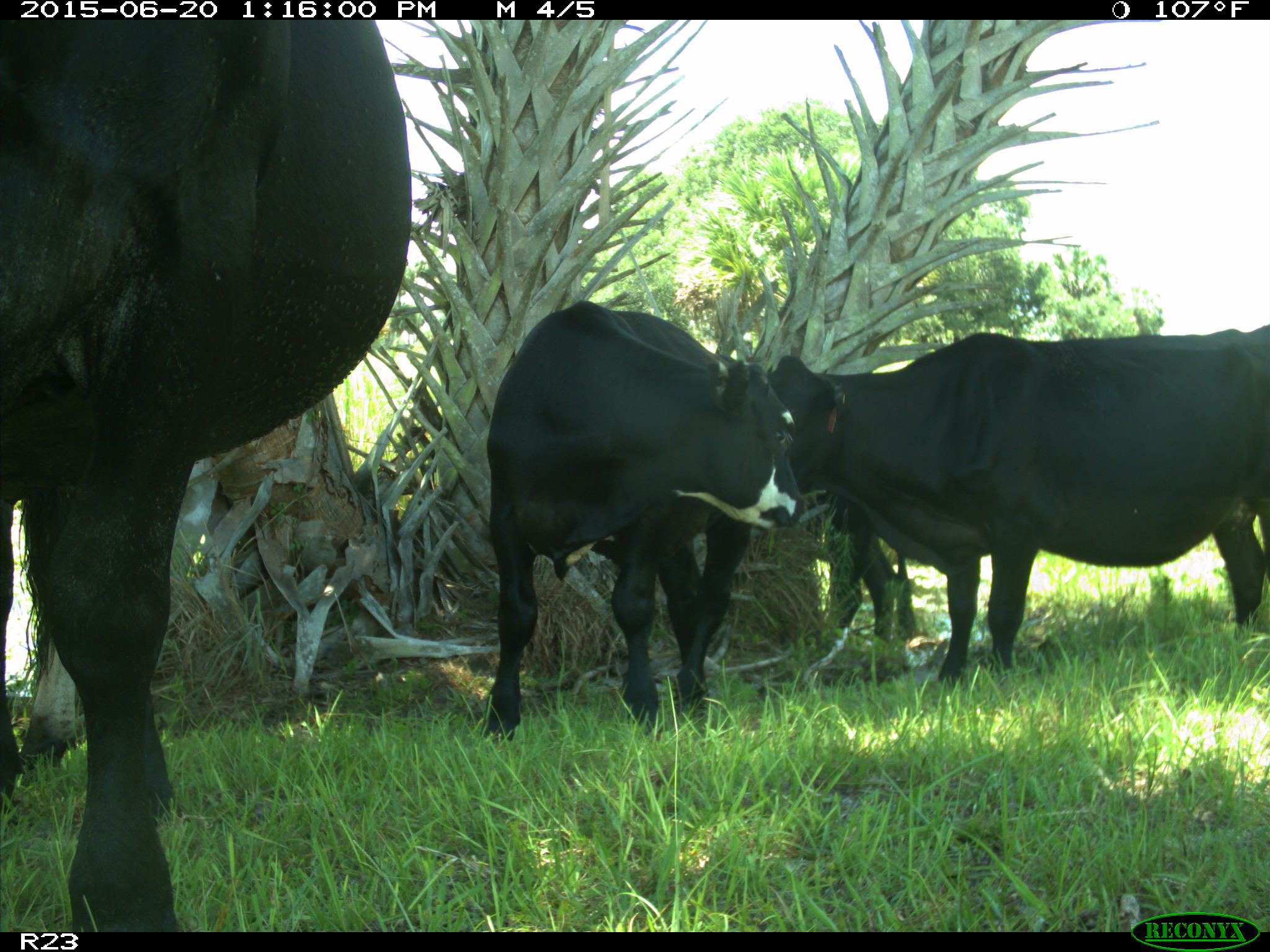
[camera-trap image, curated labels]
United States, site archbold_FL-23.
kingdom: Animalia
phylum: Chordata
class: Mammalia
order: Artiodactyla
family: Bovidae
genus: Bos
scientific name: Bos taurus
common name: domestic cow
Bos taurus (domestic cow).